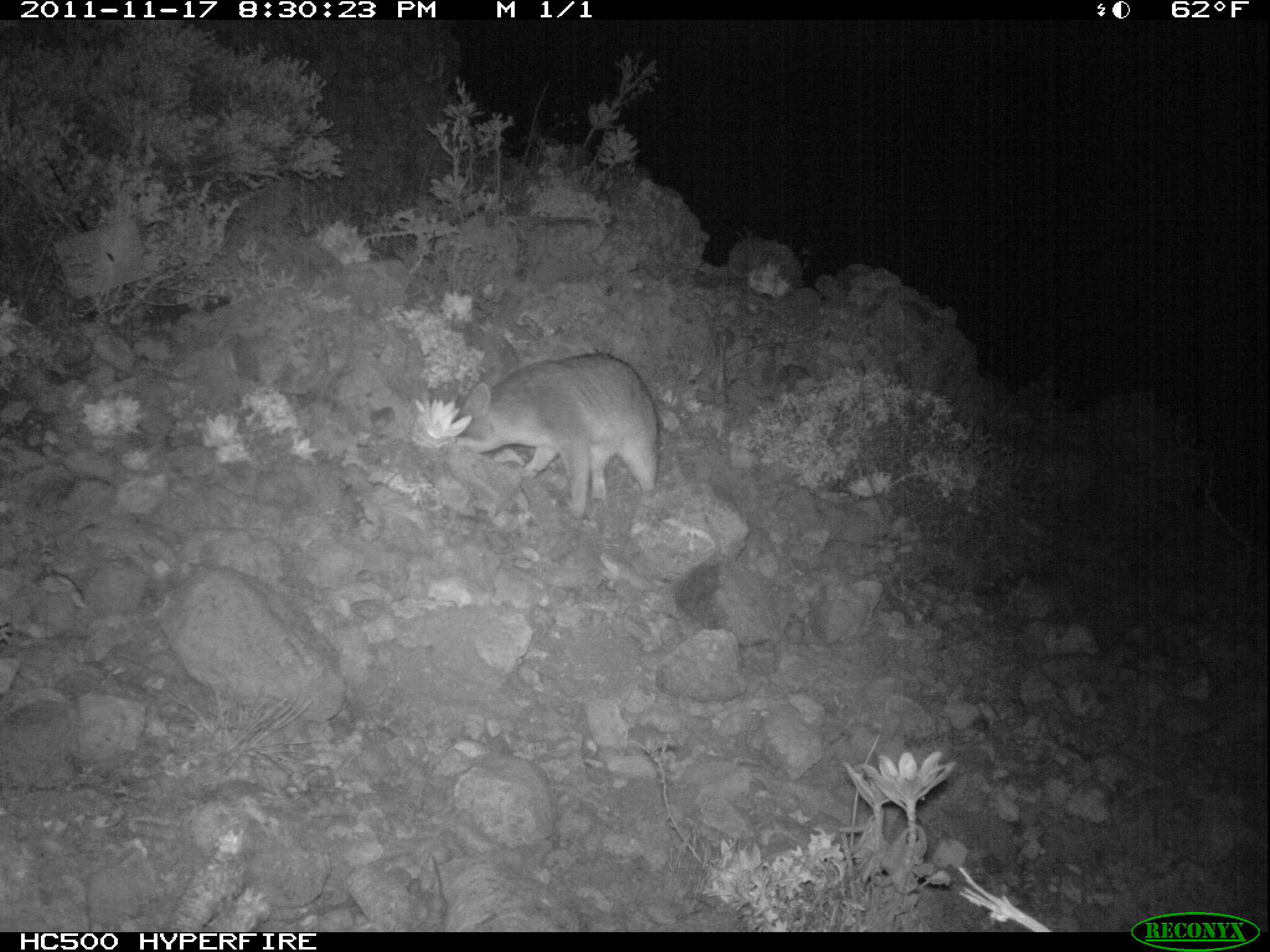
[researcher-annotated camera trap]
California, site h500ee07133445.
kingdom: Animalia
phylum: Chordata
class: Mammalia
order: Carnivora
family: Canidae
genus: Urocyon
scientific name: Urocyon littoralis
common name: island fox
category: fox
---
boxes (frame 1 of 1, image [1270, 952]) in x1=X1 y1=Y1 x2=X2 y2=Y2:
fox: x1=450 y1=353 x2=658 y2=520